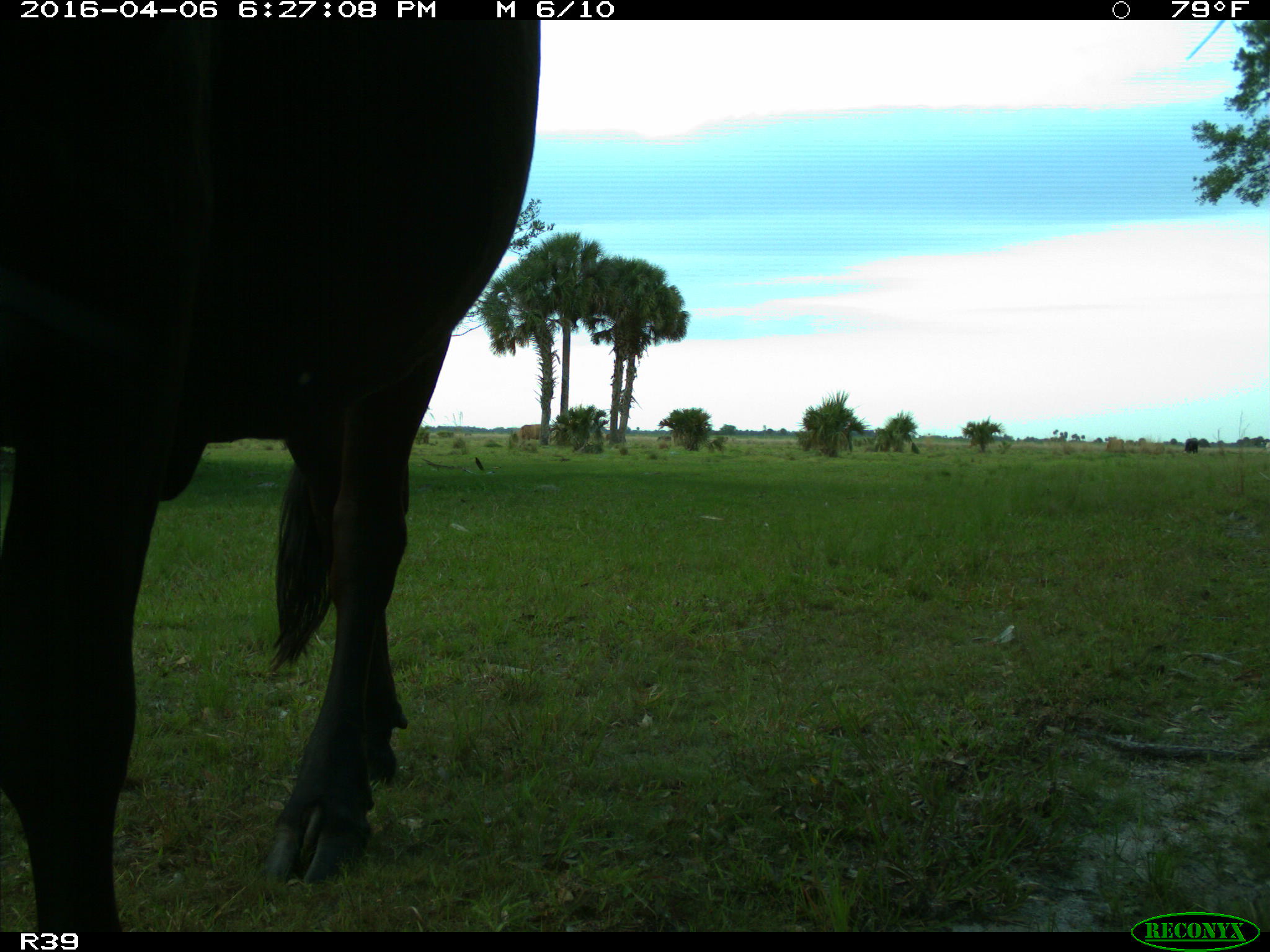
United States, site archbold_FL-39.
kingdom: Animalia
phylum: Chordata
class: Mammalia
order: Artiodactyla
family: Bovidae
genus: Bos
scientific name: Bos taurus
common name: domestic cow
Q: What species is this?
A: Bos taurus (domestic cow).